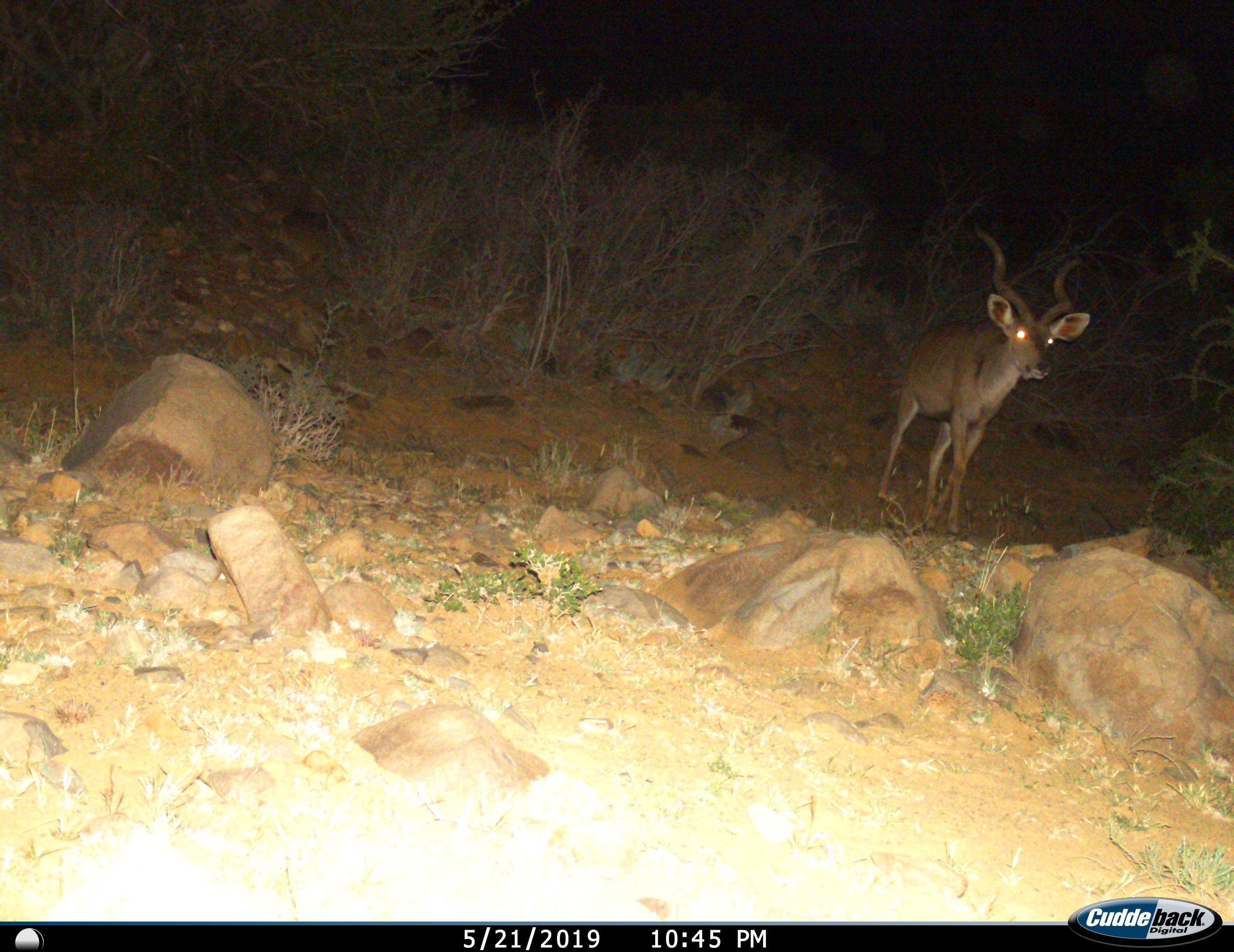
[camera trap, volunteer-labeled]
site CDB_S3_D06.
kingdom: Animalia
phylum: Chordata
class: Mammalia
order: Artiodactyla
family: Bovidae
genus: Tragelaphus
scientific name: Tragelaphus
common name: kudu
Kudu (Tragelaphus), count 1. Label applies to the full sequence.